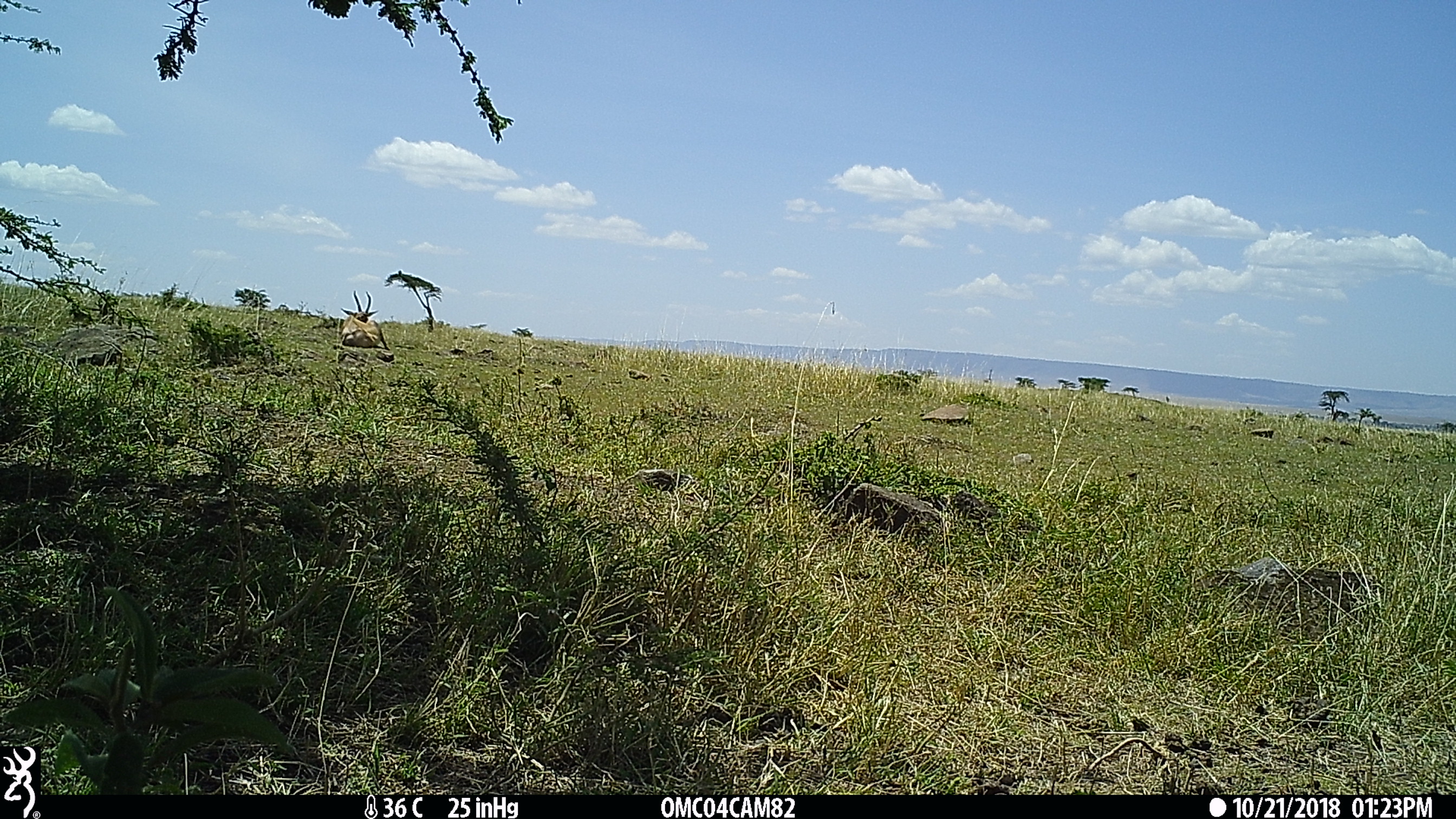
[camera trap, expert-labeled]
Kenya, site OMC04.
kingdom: Animalia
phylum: Chordata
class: Mammalia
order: Artiodactyla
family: Bovidae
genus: Damaliscus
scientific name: Damaliscus lunatus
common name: topi